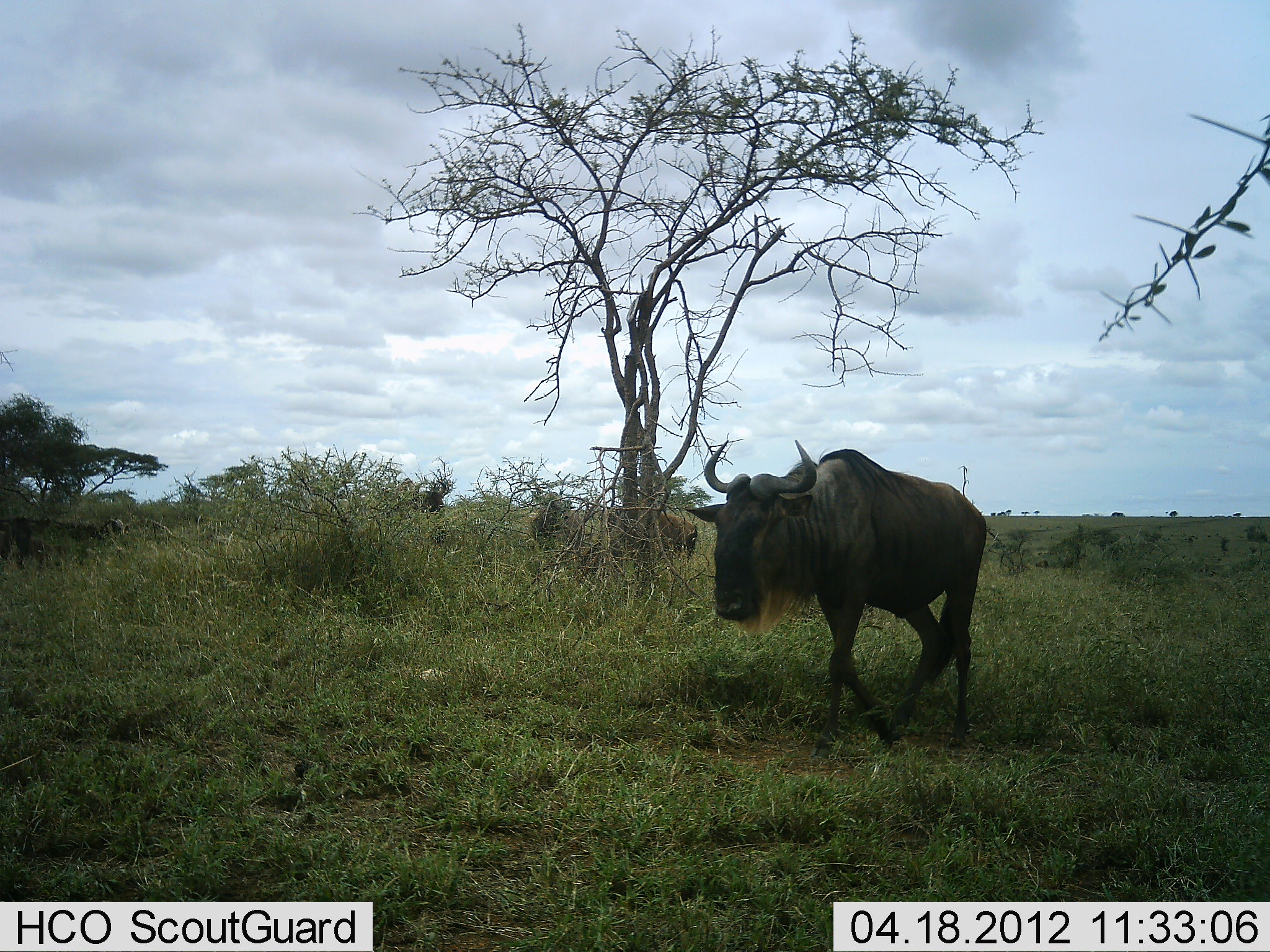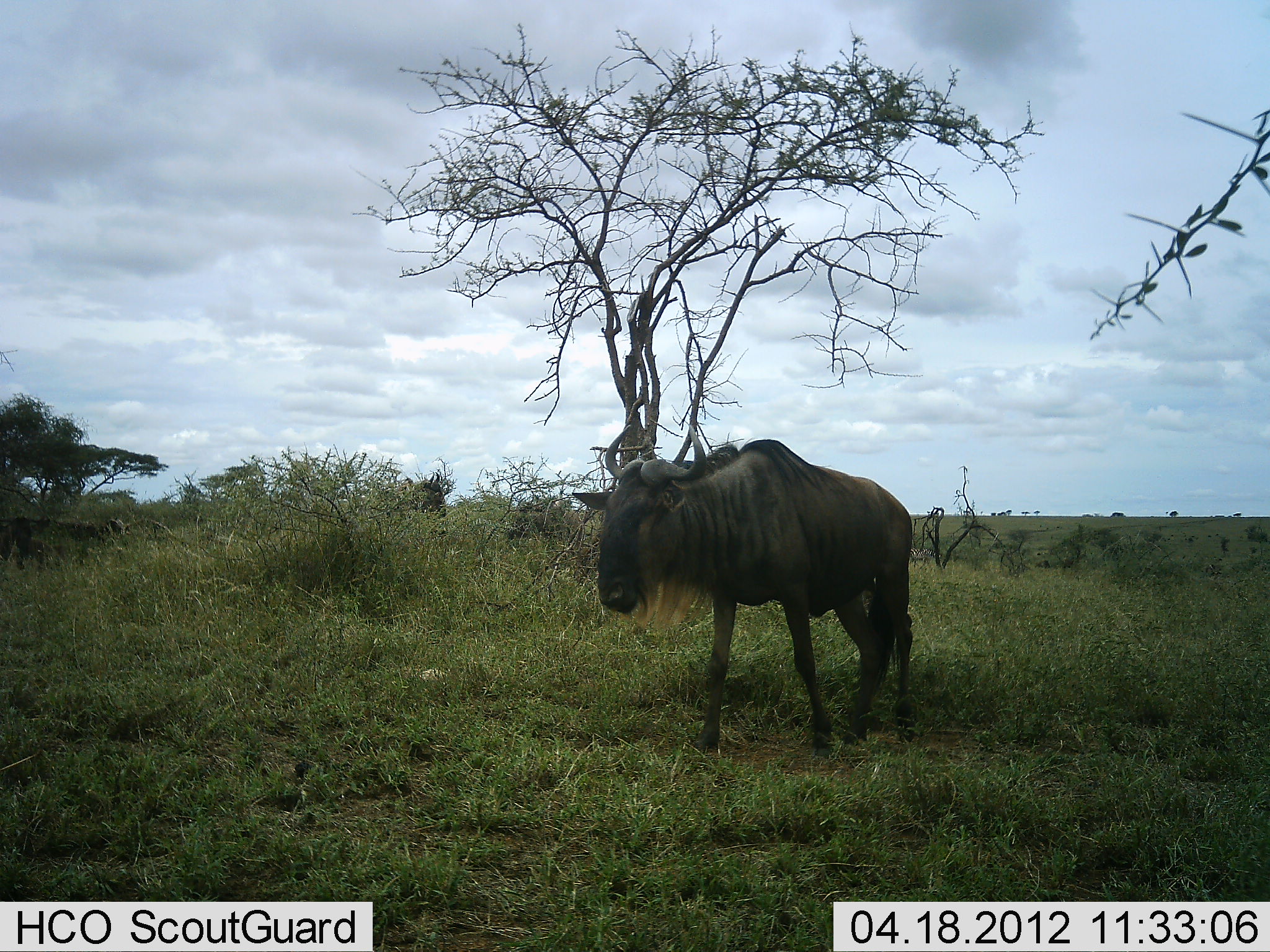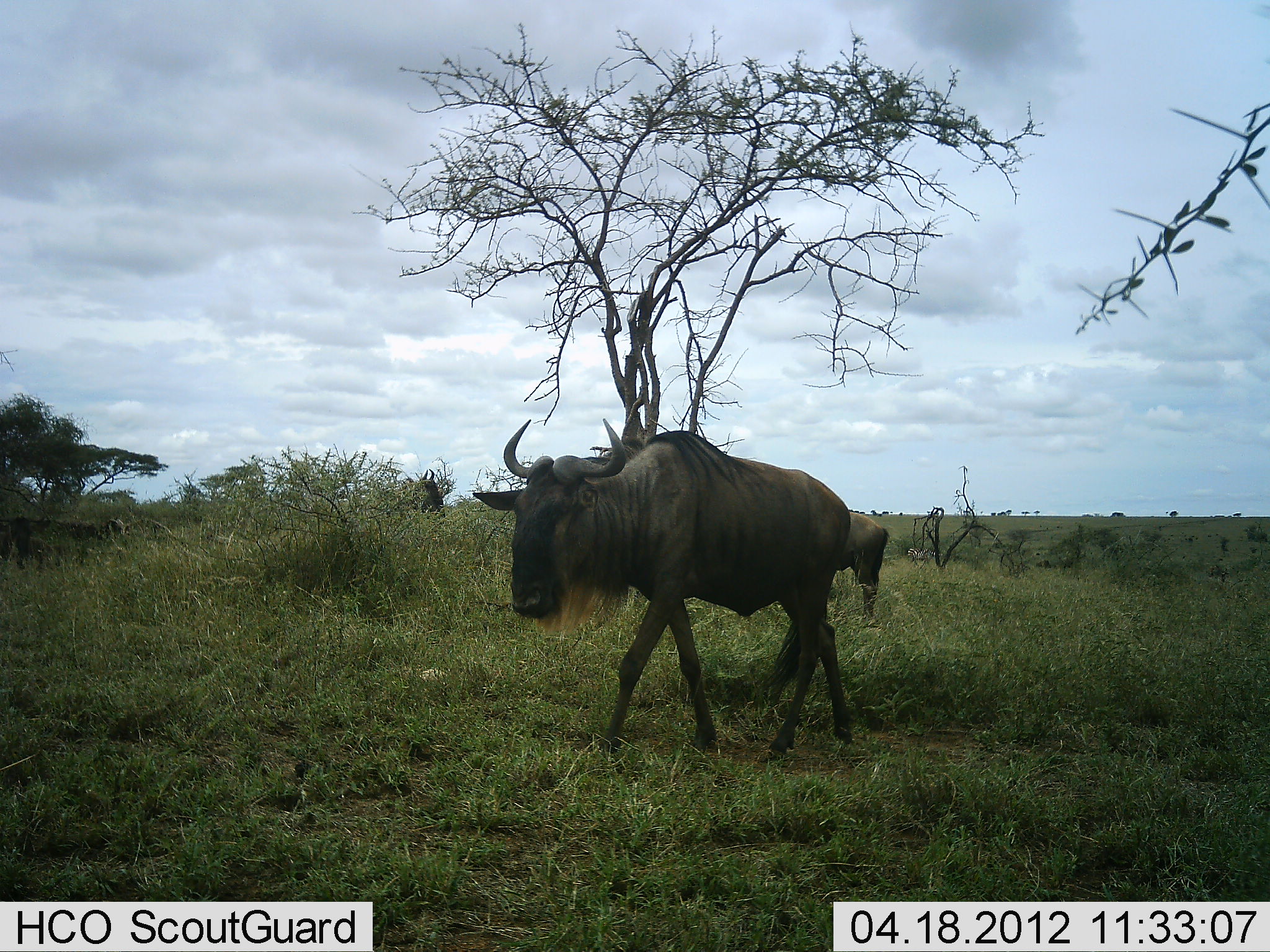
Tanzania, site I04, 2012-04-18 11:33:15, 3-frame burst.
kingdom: Animalia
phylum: Chordata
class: Mammalia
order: Artiodactyla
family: Bovidae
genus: Connochaetes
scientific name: Connochaetes taurinus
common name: blue wildebeest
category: wildebeest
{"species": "wildebeest (blue wildebeest) (Connochaetes taurinus)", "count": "3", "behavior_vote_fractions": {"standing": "35%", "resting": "0%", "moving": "94%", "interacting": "0%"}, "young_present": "0%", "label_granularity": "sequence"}